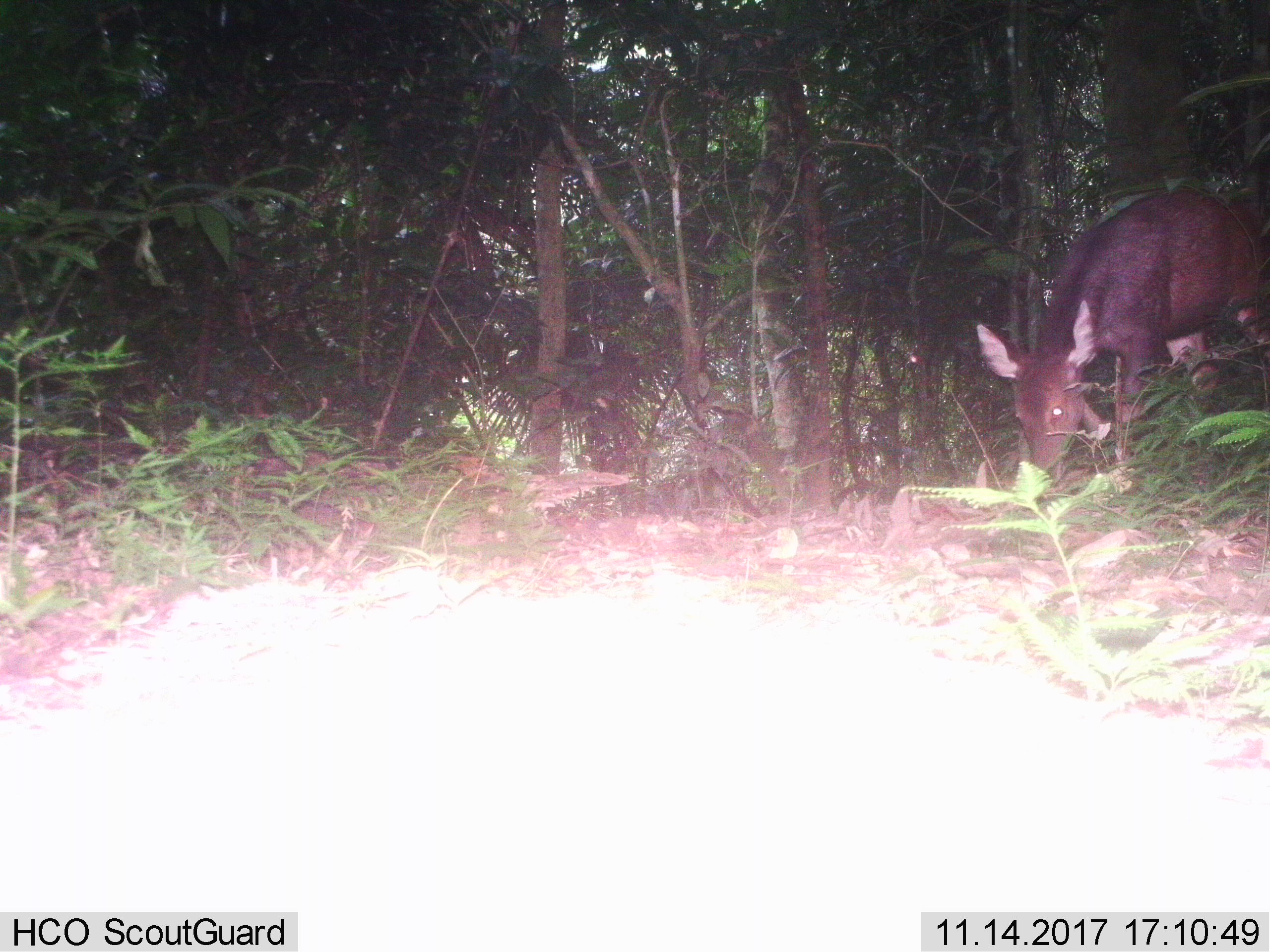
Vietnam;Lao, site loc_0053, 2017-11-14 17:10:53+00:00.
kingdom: Animalia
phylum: Chordata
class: Mammalia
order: Artiodactyla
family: Cervidae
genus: Rusa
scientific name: Rusa unicolor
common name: sambar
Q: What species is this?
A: Sambar (Rusa unicolor).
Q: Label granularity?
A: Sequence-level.